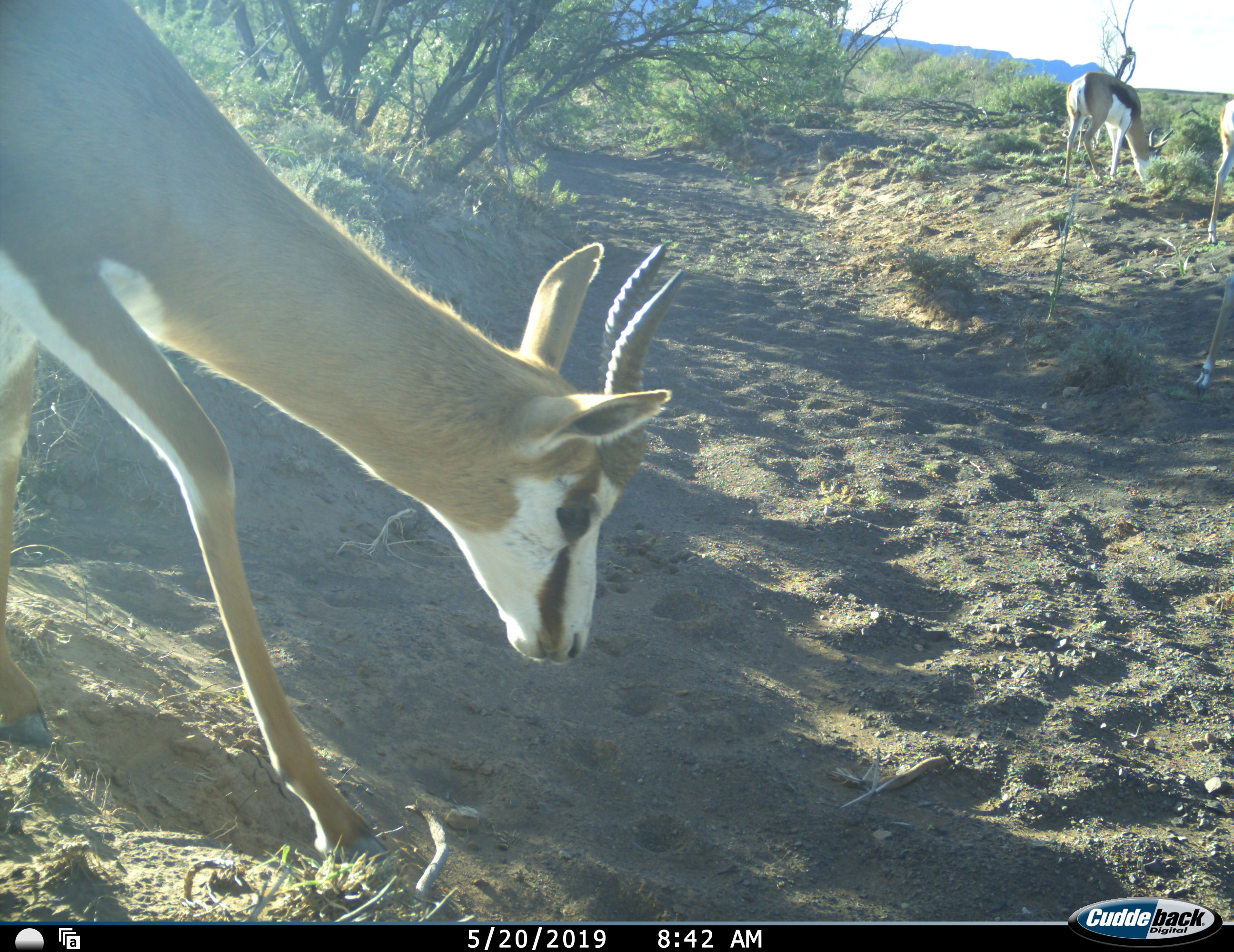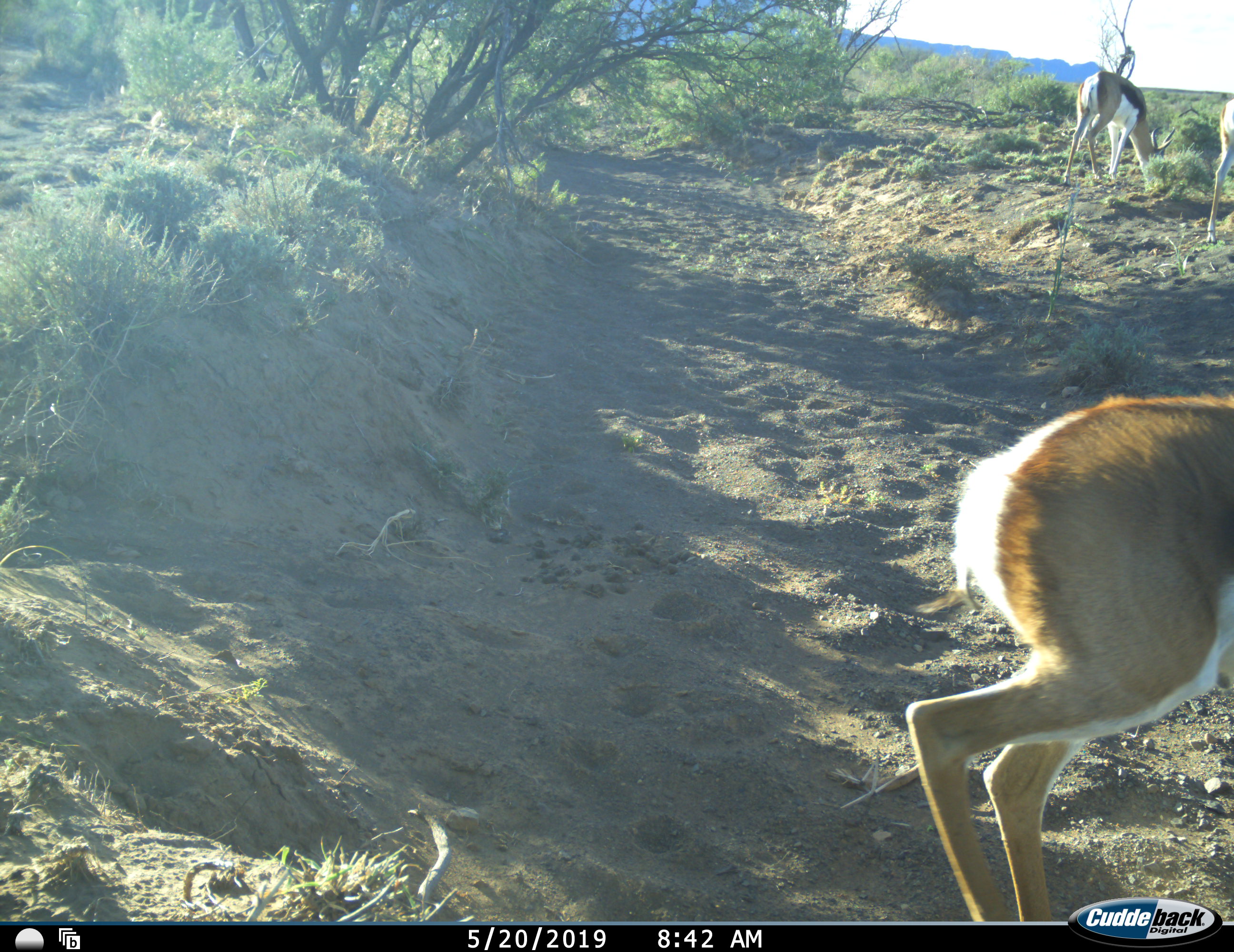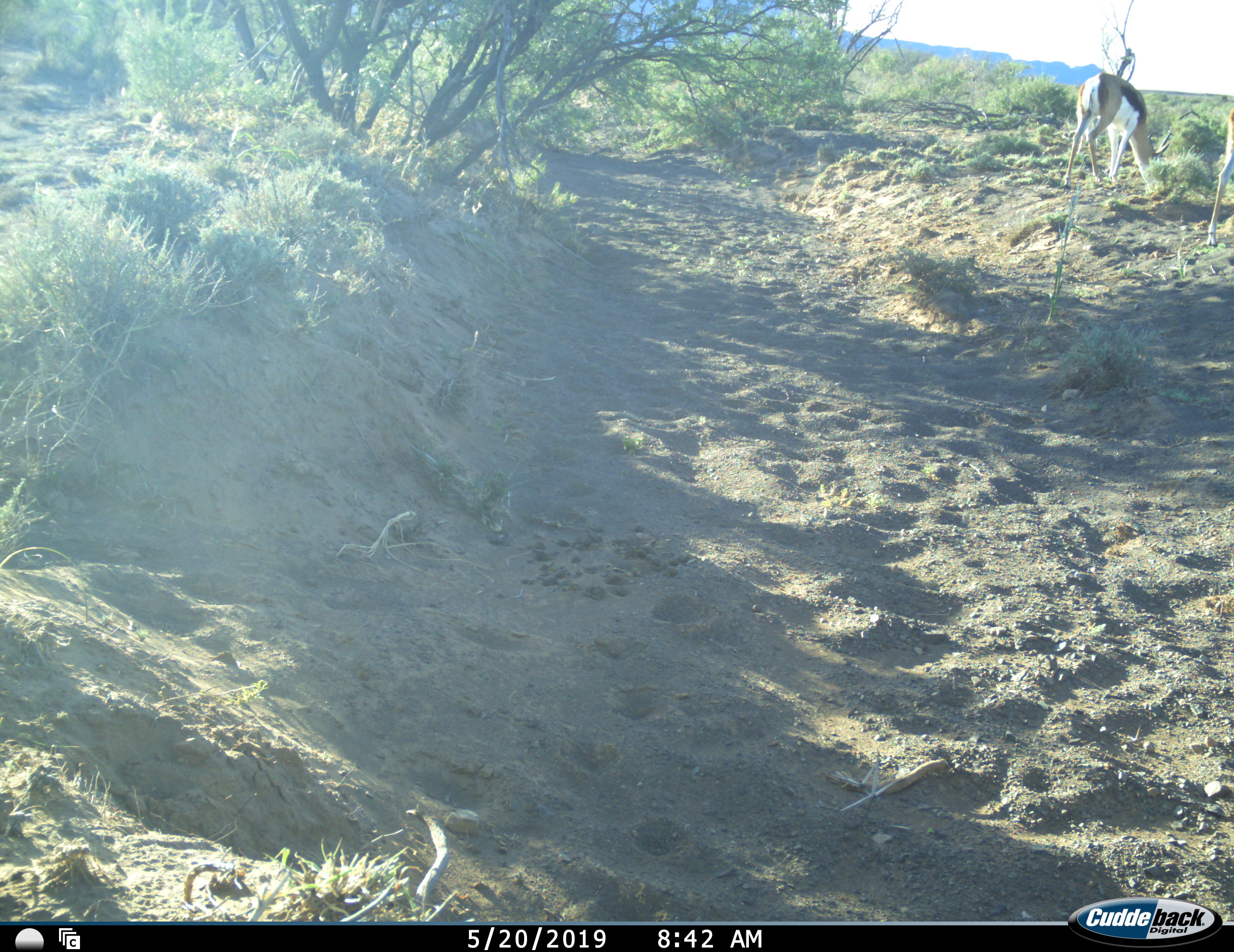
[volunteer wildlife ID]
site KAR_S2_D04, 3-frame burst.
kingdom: Animalia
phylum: Chordata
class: Mammalia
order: Artiodactyla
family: Bovidae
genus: Antidorcas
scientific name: Antidorcas marsupialis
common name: springbok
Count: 3.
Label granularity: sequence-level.